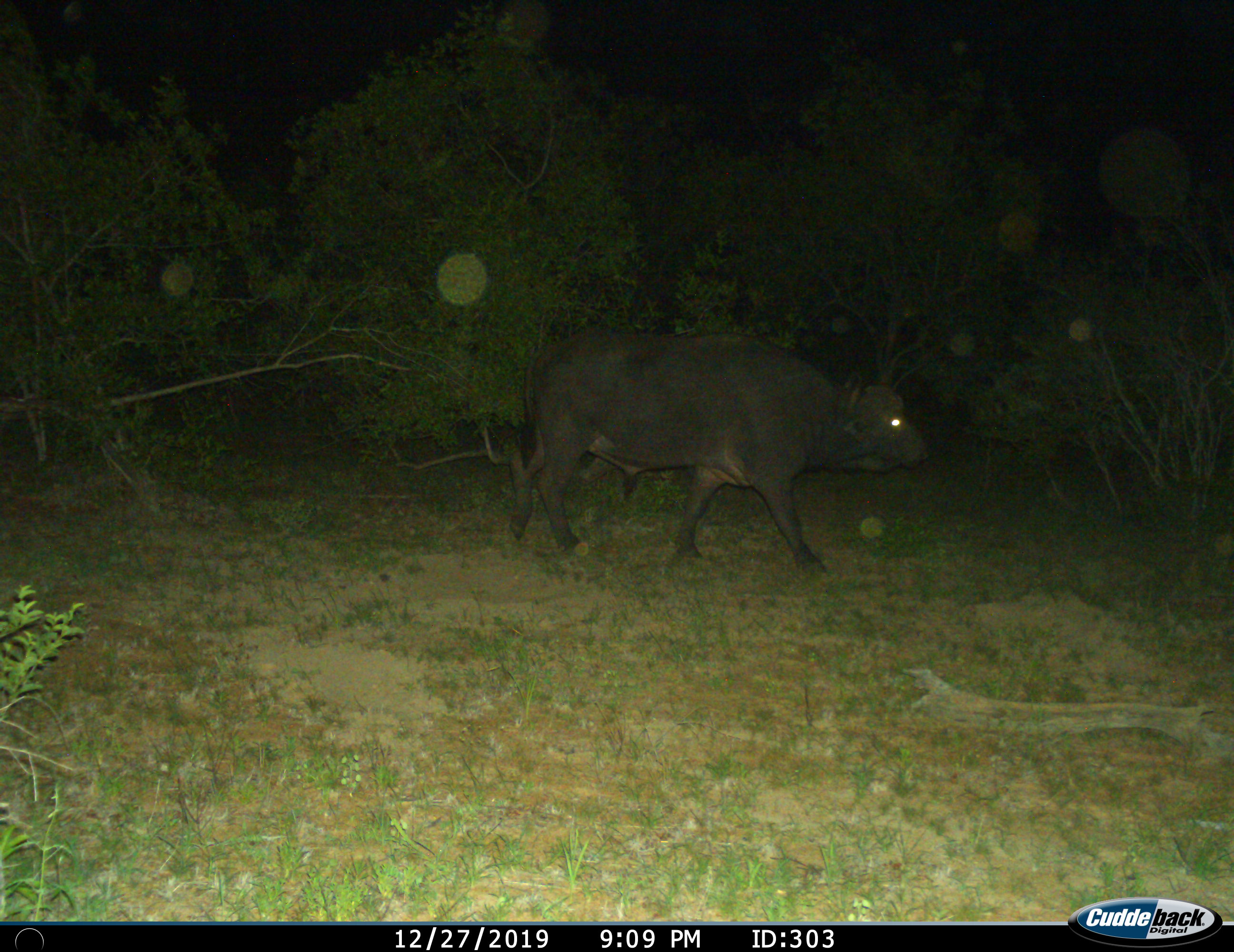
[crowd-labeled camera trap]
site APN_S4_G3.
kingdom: Animalia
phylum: Chordata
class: Mammalia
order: Artiodactyla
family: Bovidae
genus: Syncerus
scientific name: Syncerus caffer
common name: african buffalo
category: buffalo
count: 1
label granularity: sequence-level